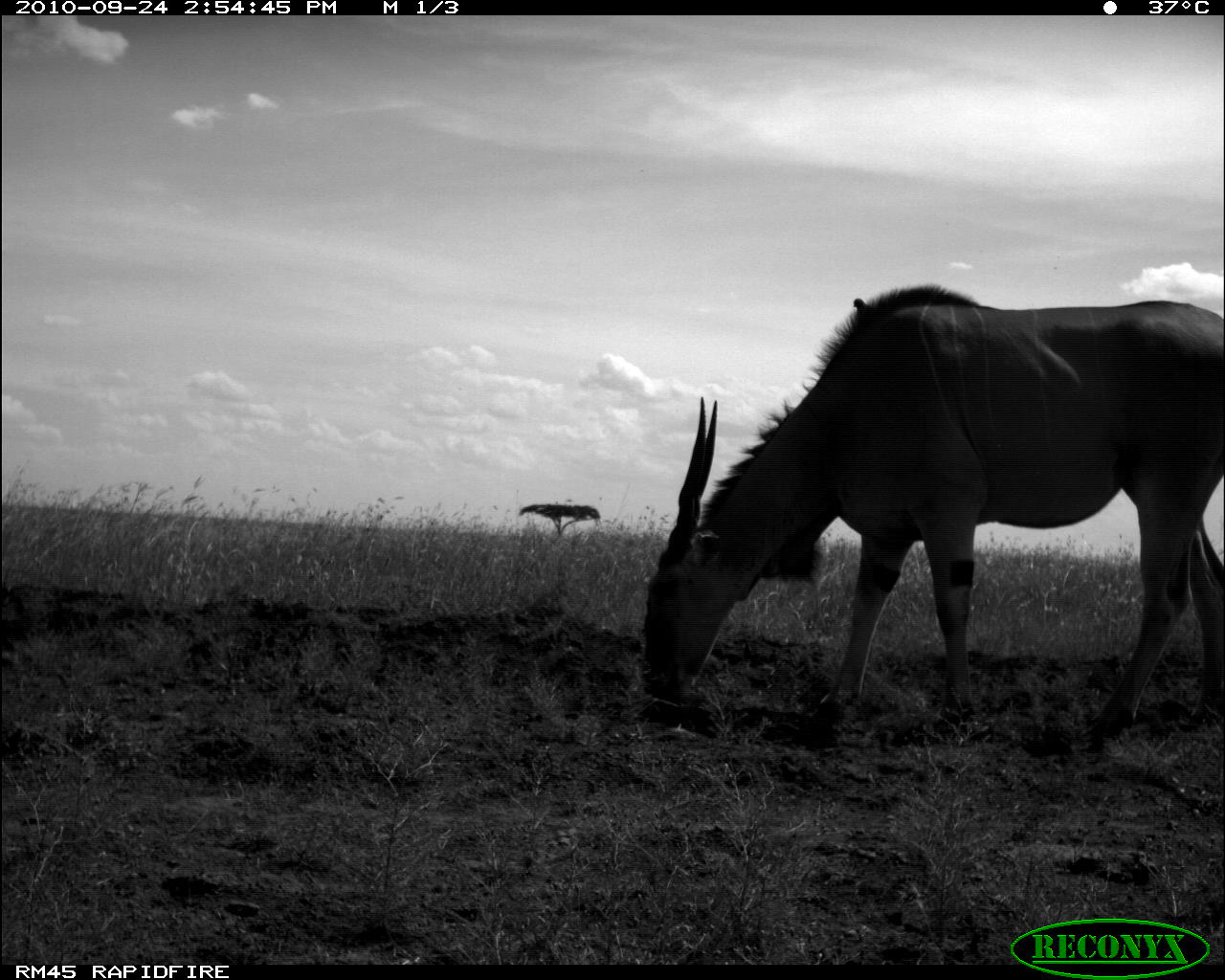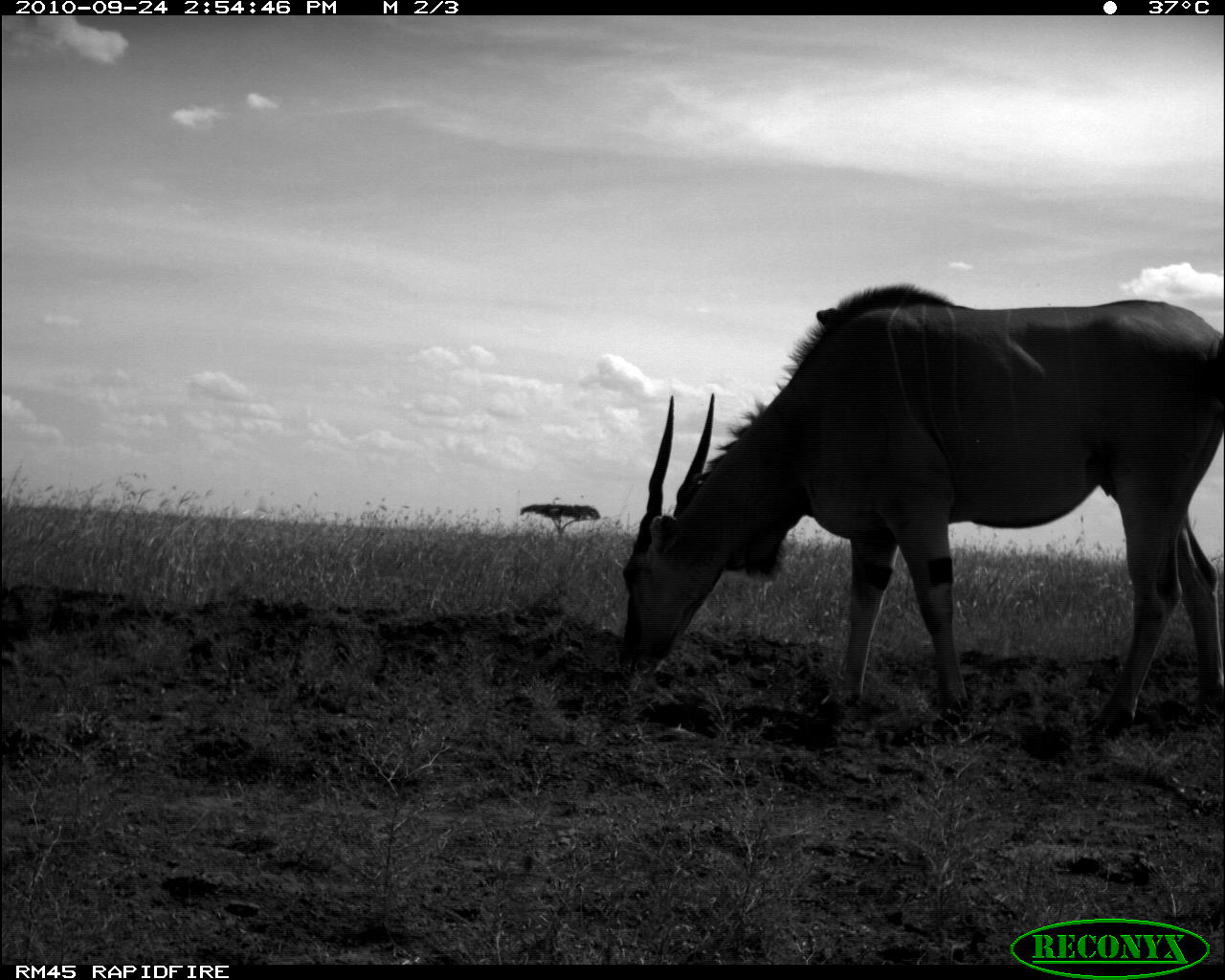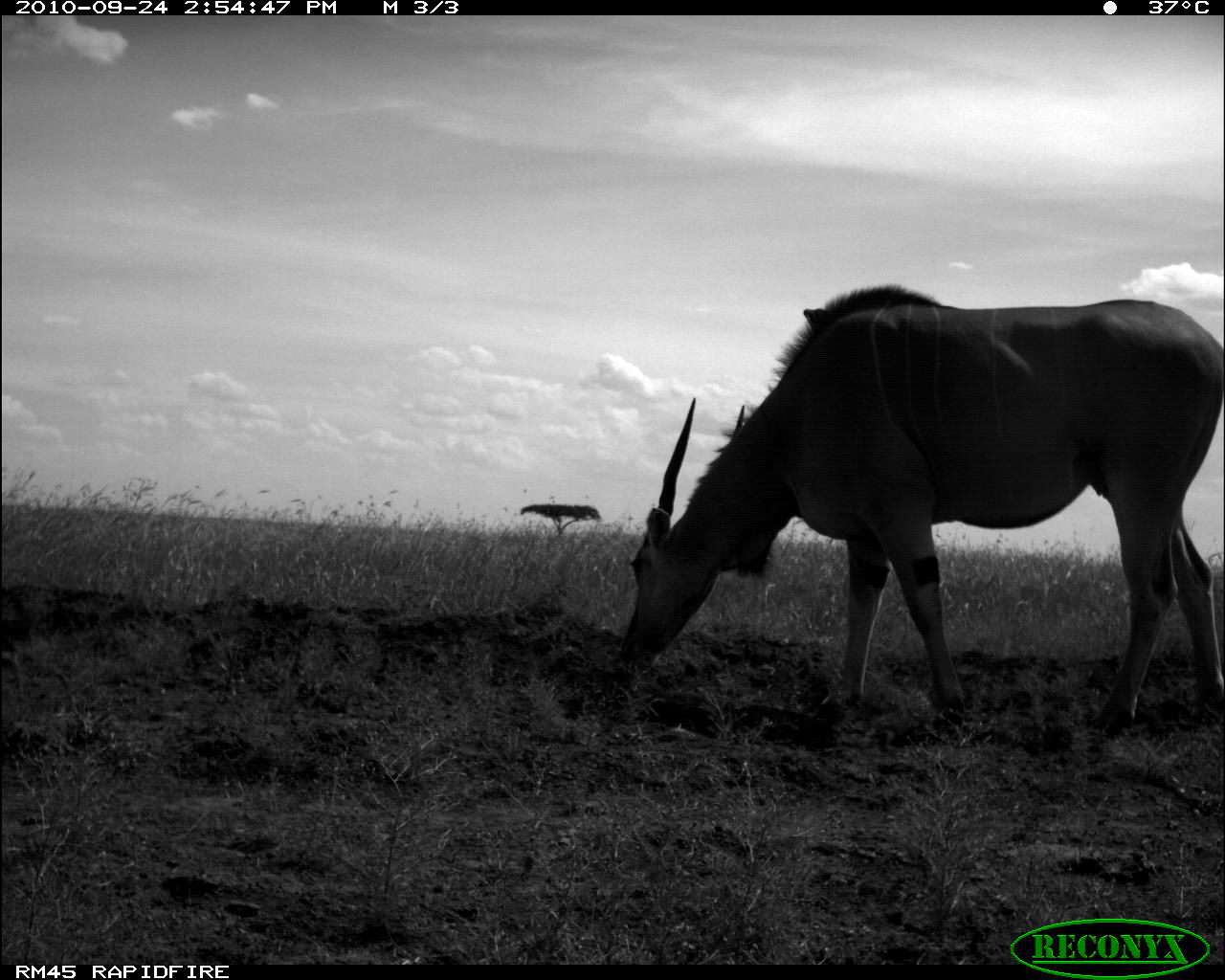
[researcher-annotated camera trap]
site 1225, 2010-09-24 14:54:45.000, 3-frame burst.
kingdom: Animalia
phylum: Chordata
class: Mammalia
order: Artiodactyla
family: Bovidae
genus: Tragelaphus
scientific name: Tragelaphus oryx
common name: eland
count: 1